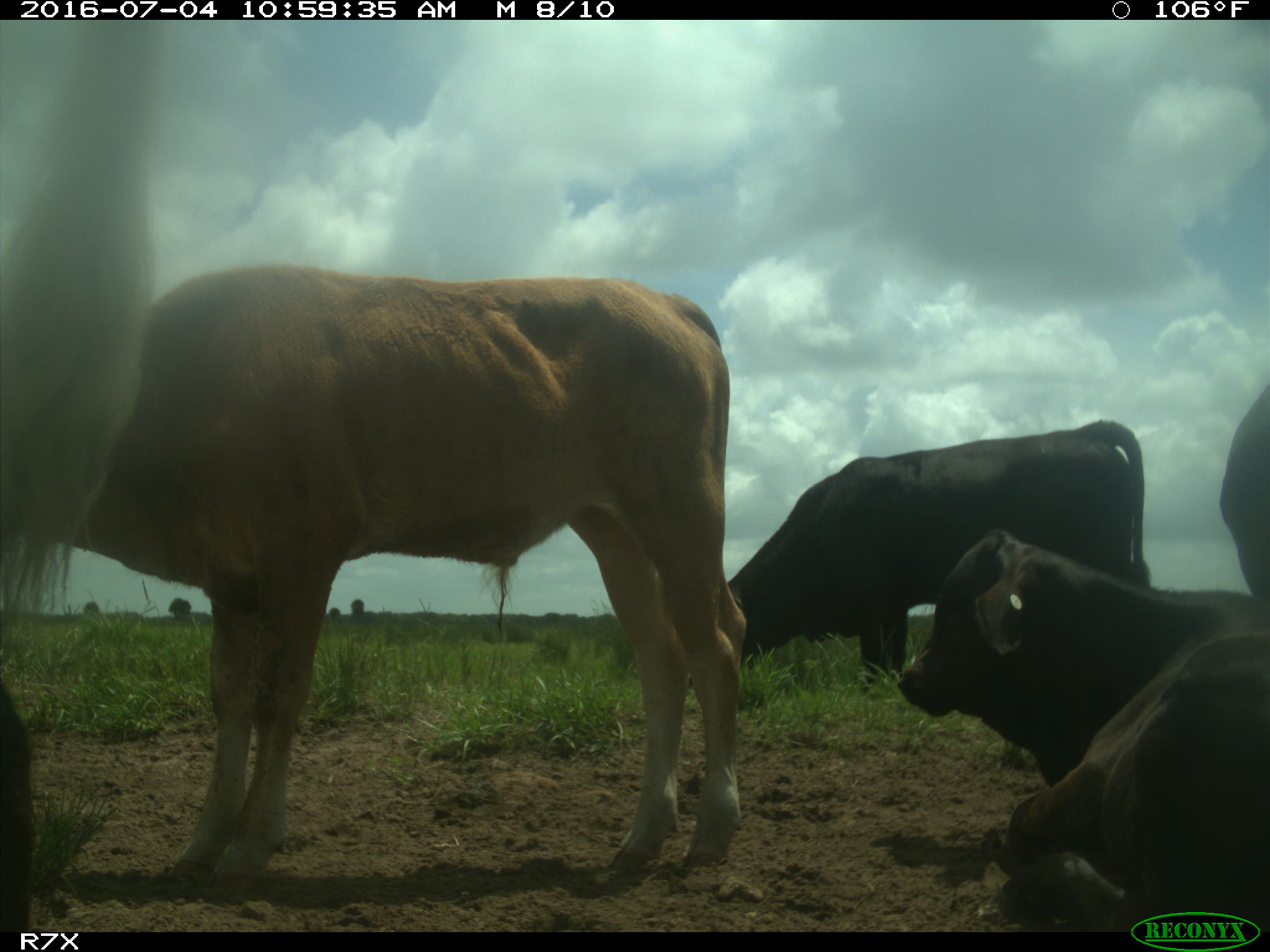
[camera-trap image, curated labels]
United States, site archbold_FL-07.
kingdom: Animalia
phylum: Chordata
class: Mammalia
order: Artiodactyla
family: Bovidae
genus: Bos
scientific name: Bos taurus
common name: domestic cow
Bos taurus (domestic cow).